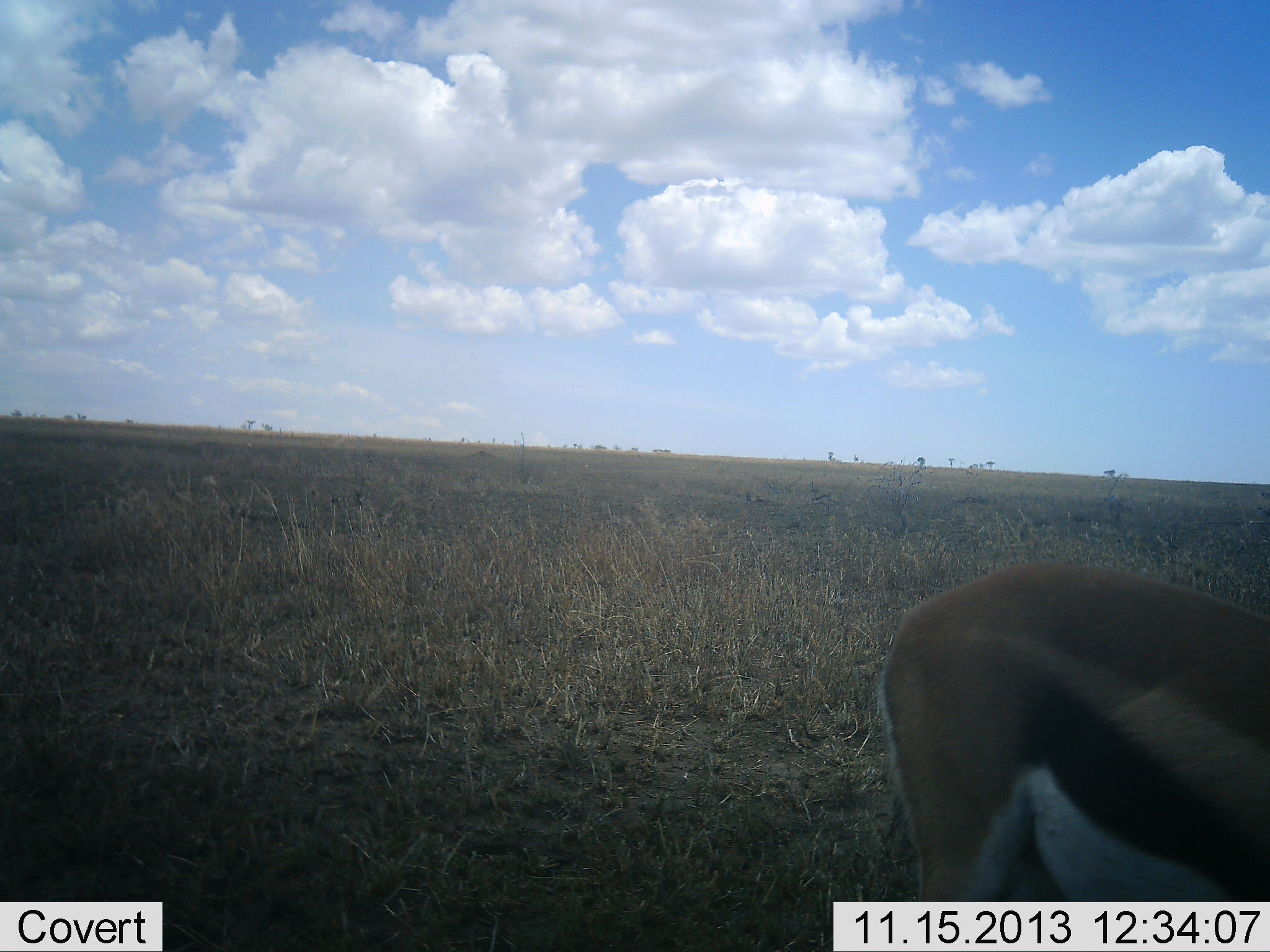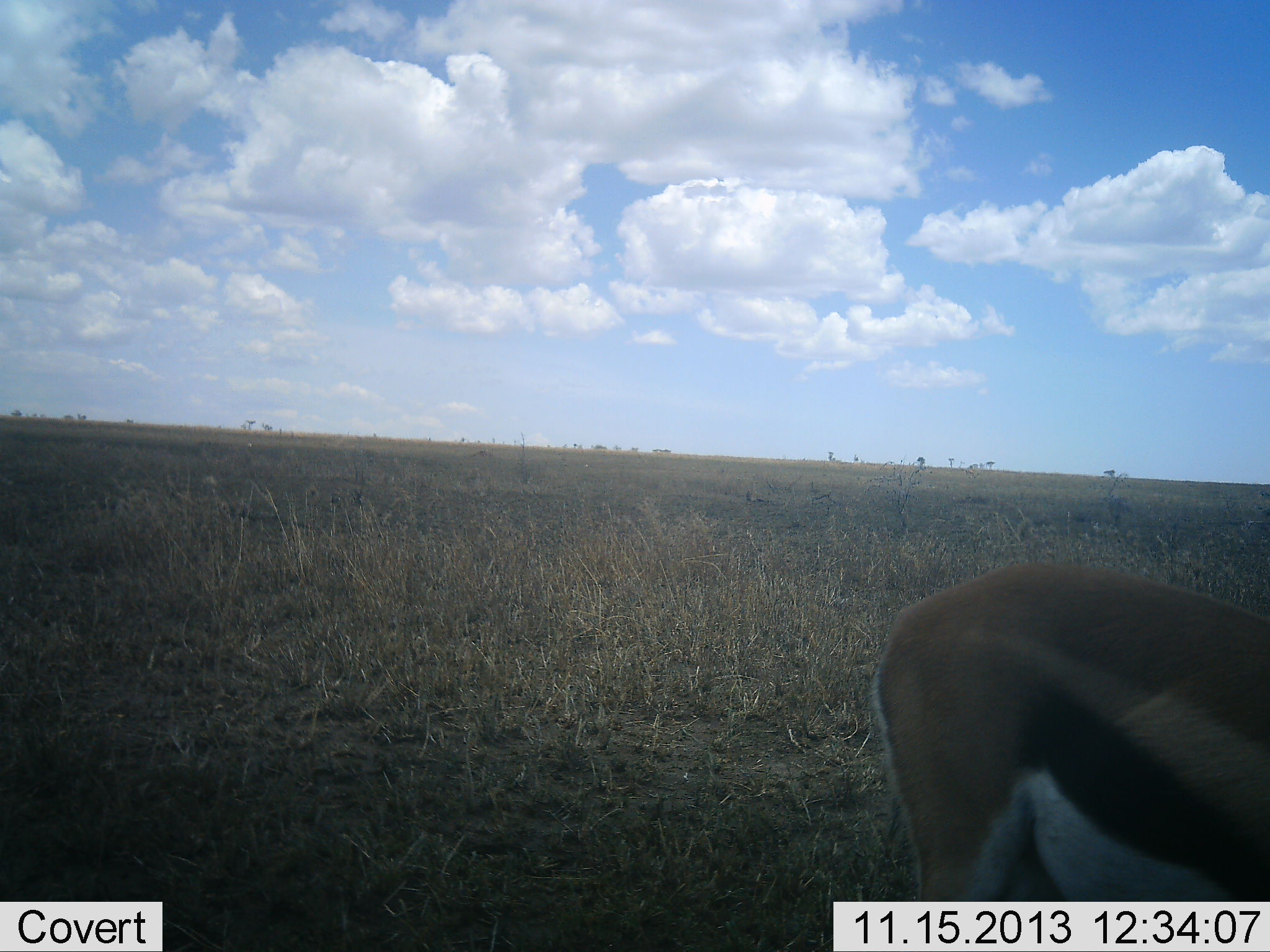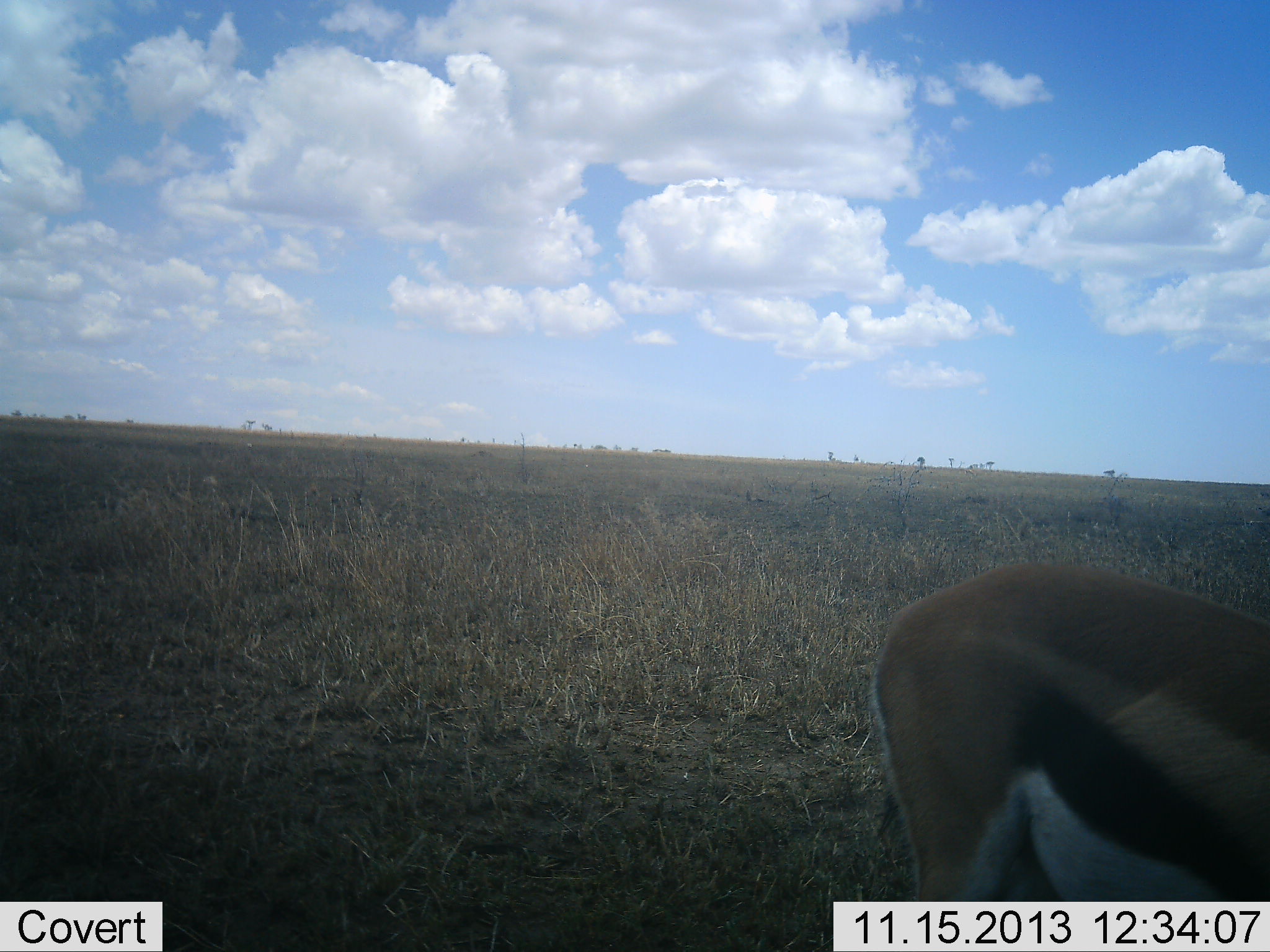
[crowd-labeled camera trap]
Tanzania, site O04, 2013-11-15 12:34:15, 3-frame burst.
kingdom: Animalia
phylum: Chordata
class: Mammalia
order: Artiodactyla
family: Bovidae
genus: Eudorcas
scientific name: Eudorcas thomsonii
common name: thomson's gazelle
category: gazellethomsons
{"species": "gazellethomsons (thomson's gazelle) (Eudorcas thomsonii)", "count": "1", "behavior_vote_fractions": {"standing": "70%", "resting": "0%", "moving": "0%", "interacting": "0%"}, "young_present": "0%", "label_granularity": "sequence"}